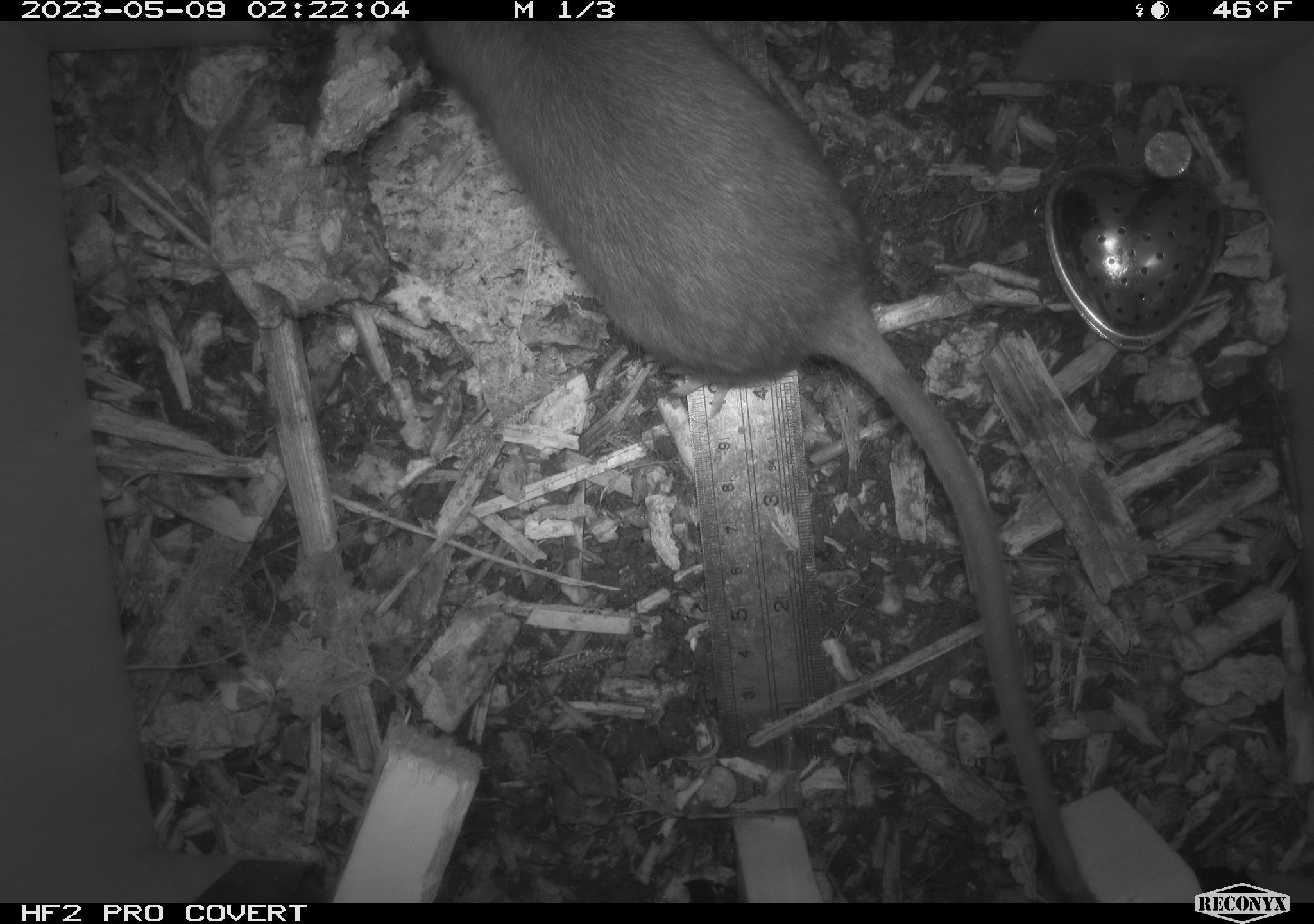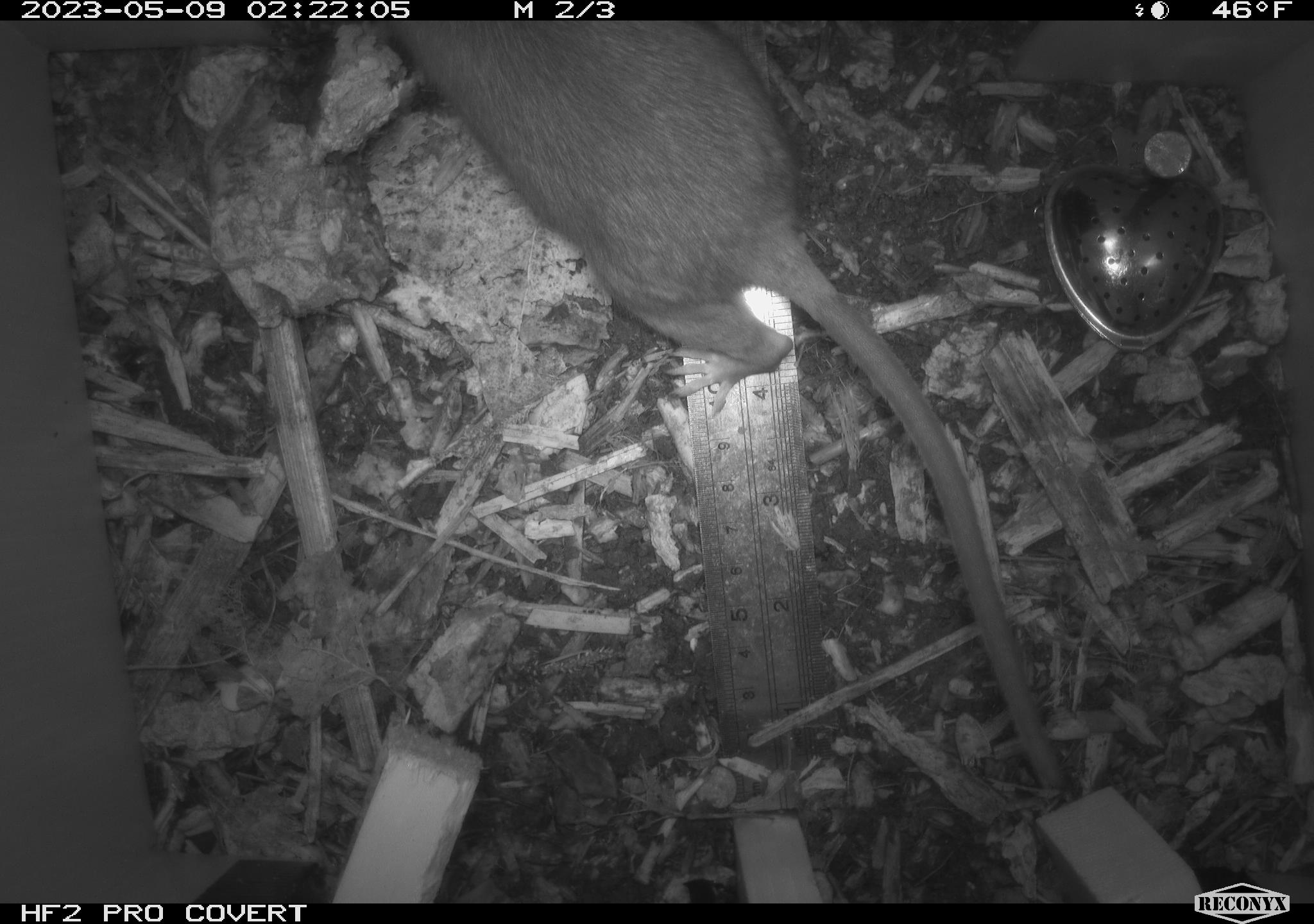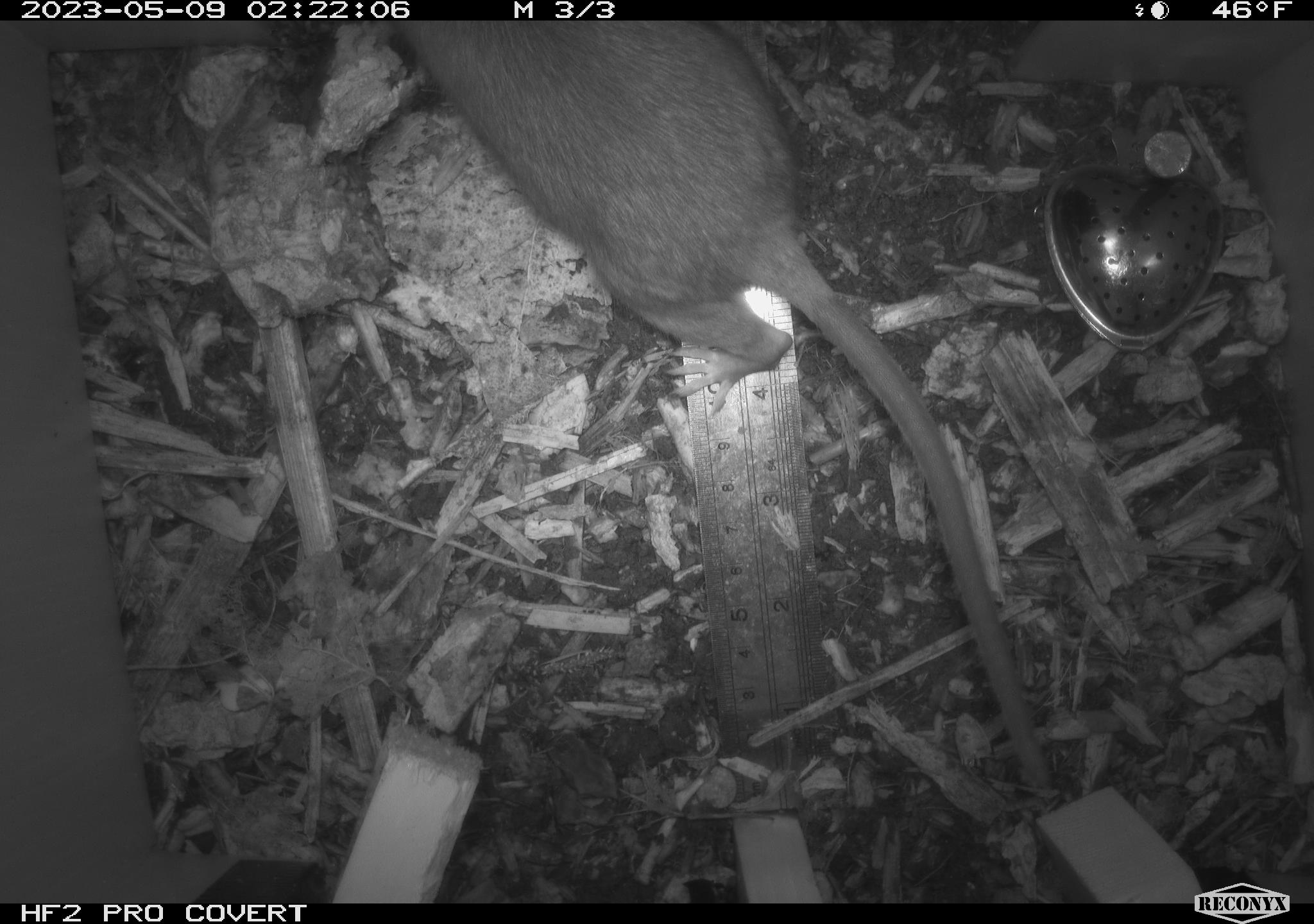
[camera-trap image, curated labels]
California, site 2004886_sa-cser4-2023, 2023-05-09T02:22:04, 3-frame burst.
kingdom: Animalia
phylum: Chordata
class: Mammalia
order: Rodentia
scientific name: Rodentia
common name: mouse species